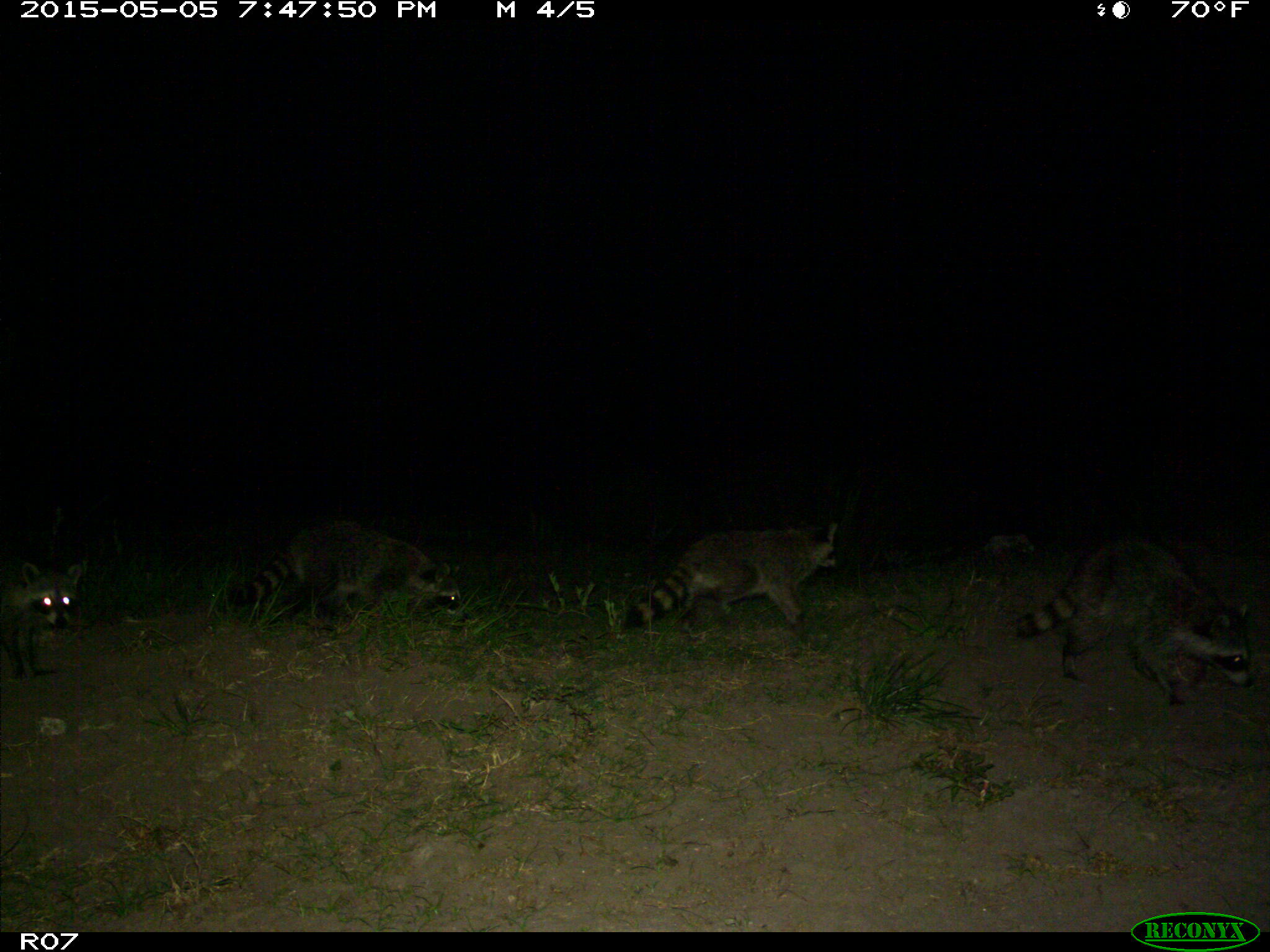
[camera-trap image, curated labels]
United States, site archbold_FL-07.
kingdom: Animalia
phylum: Chordata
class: Mammalia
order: Carnivora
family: Procyonidae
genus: Procyon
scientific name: Procyon lotor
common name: common raccoon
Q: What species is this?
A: Procyon lotor (common raccoon).